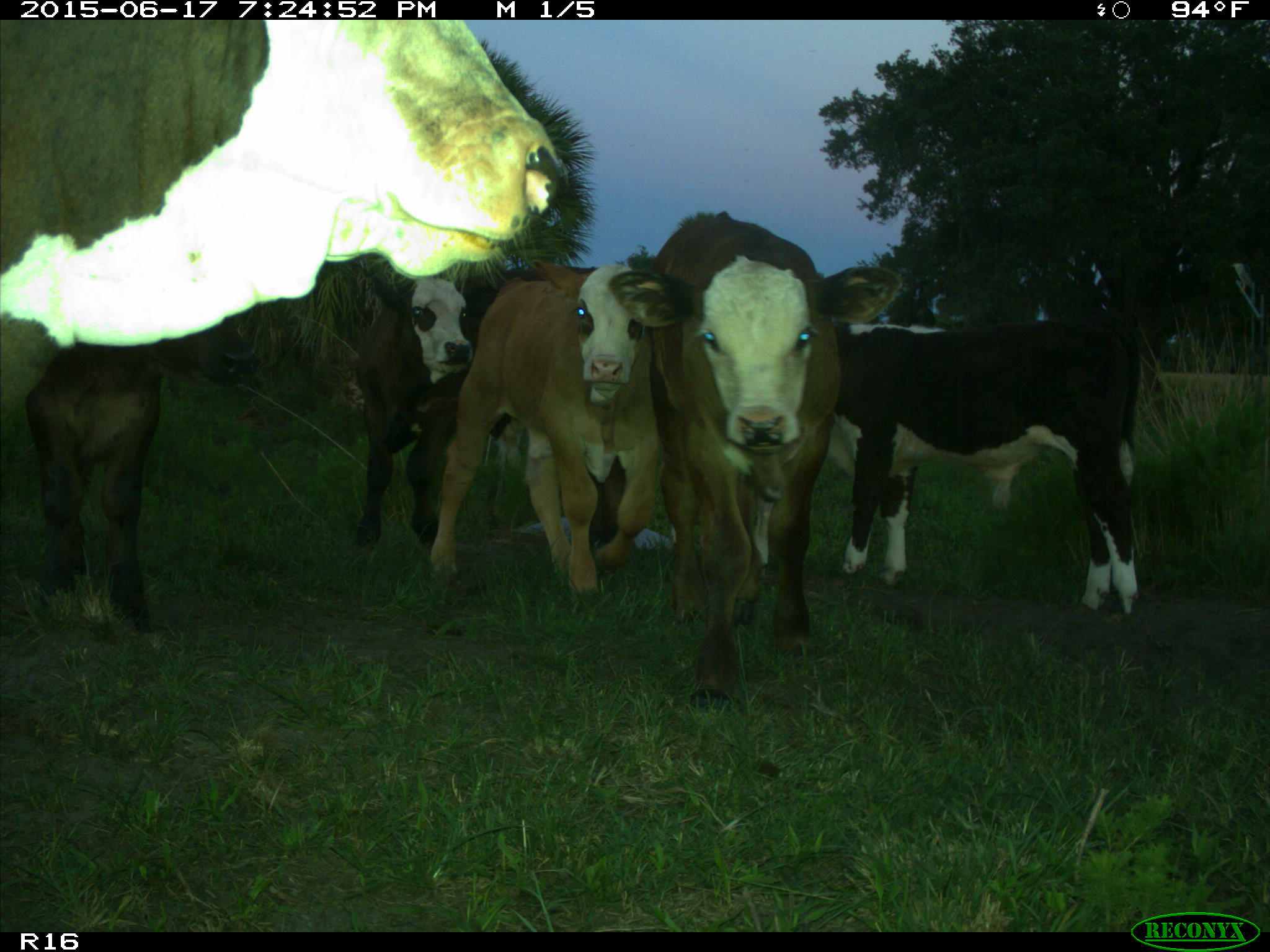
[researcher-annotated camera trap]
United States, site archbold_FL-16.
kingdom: Animalia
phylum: Chordata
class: Mammalia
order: Artiodactyla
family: Bovidae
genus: Bos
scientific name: Bos taurus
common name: domestic cow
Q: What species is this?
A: Bos taurus (domestic cow).